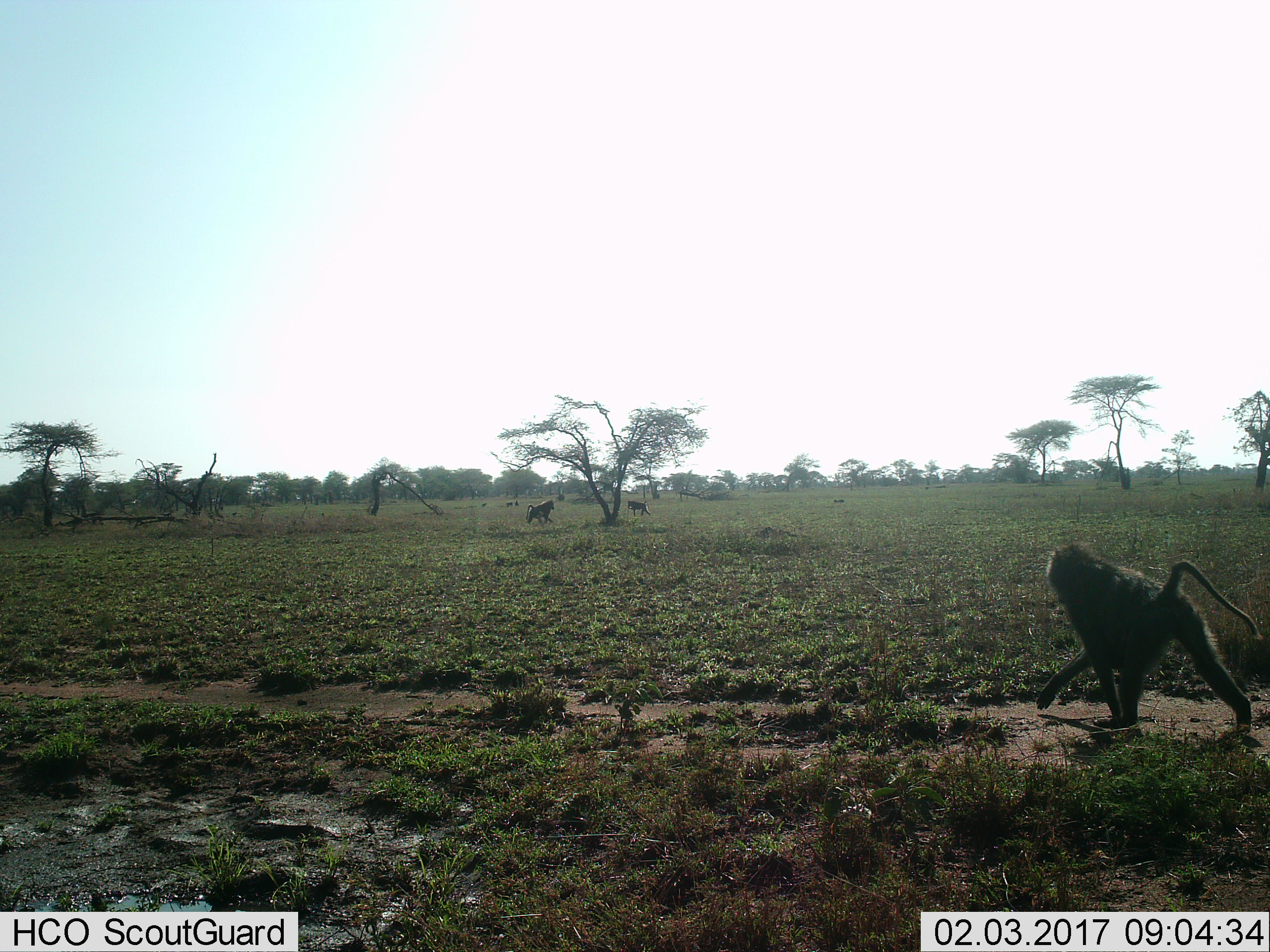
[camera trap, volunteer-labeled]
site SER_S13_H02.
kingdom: Animalia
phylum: Chordata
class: Mammalia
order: Primates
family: Cercopithecidae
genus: Papio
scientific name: Papio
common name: baboon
Baboon (Papio), count 3. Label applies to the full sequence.